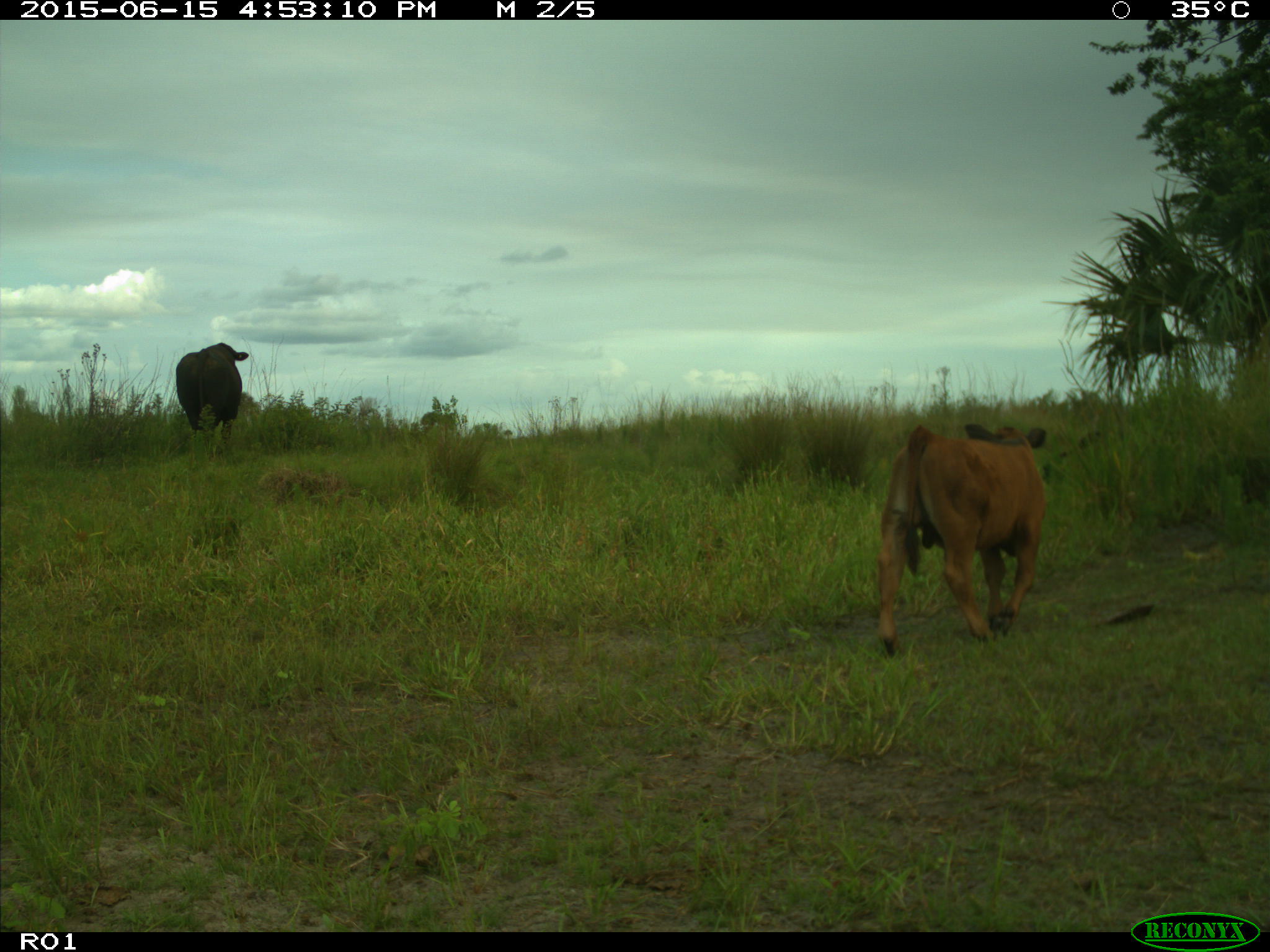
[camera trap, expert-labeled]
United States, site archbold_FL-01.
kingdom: Animalia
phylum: Chordata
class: Mammalia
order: Artiodactyla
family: Bovidae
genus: Bos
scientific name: Bos taurus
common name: domestic cow